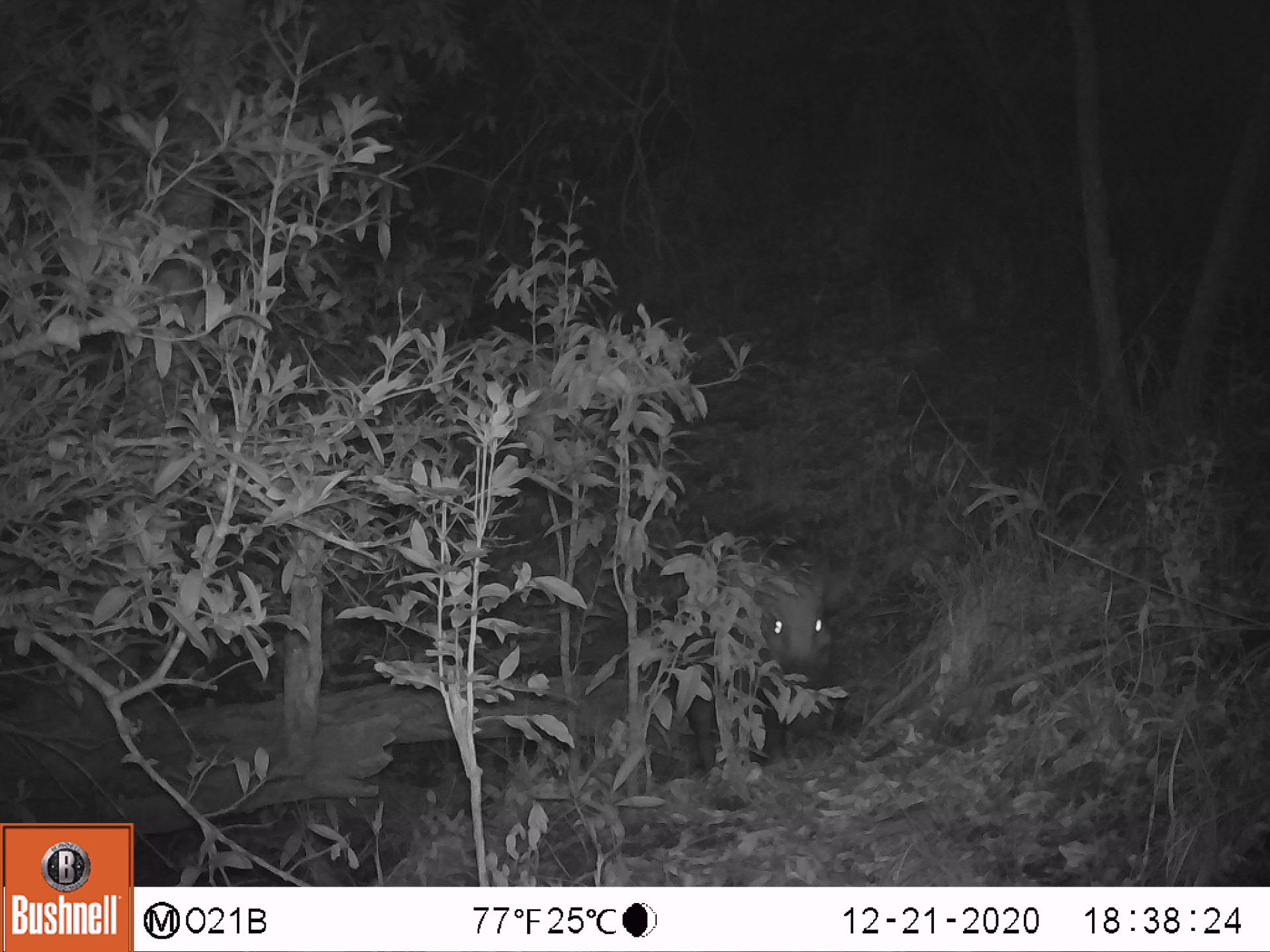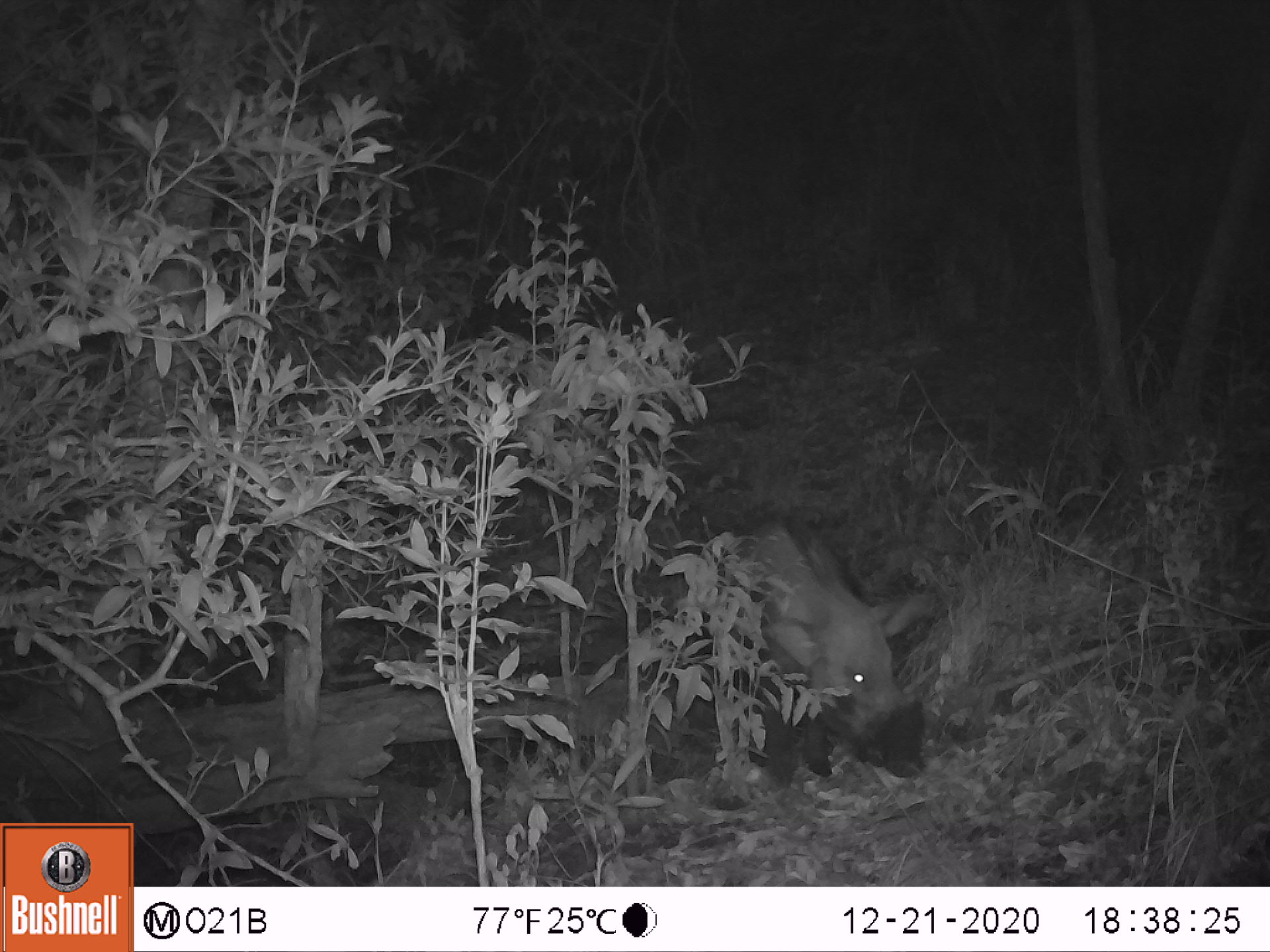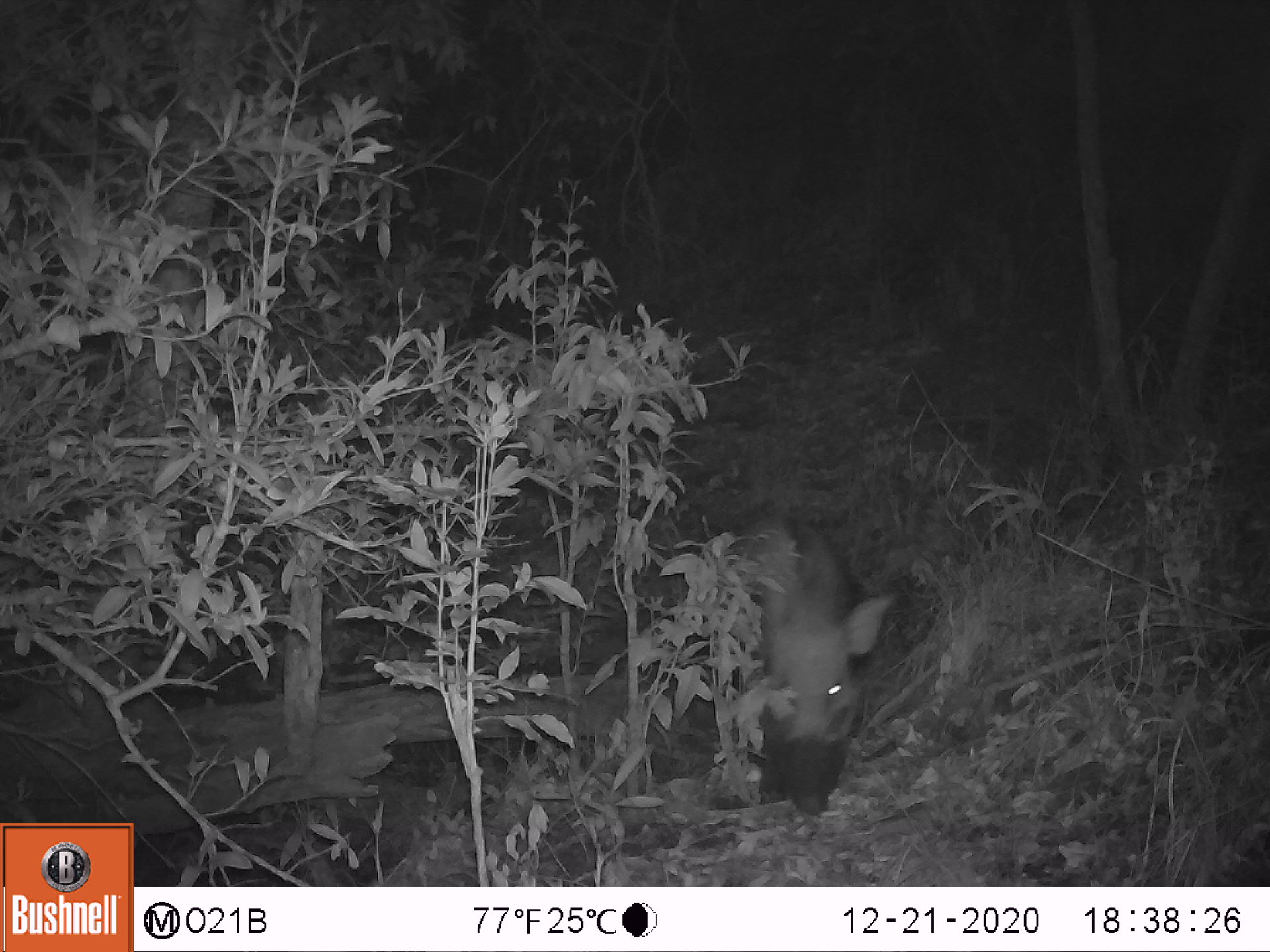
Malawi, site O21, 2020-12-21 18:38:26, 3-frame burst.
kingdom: Animalia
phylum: Chordata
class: Mammalia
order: Artiodactyla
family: Suidae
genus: Potamochoerus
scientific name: Potamochoerus larvatus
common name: bushpig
Bushpig (Potamochoerus larvatus), count 1.